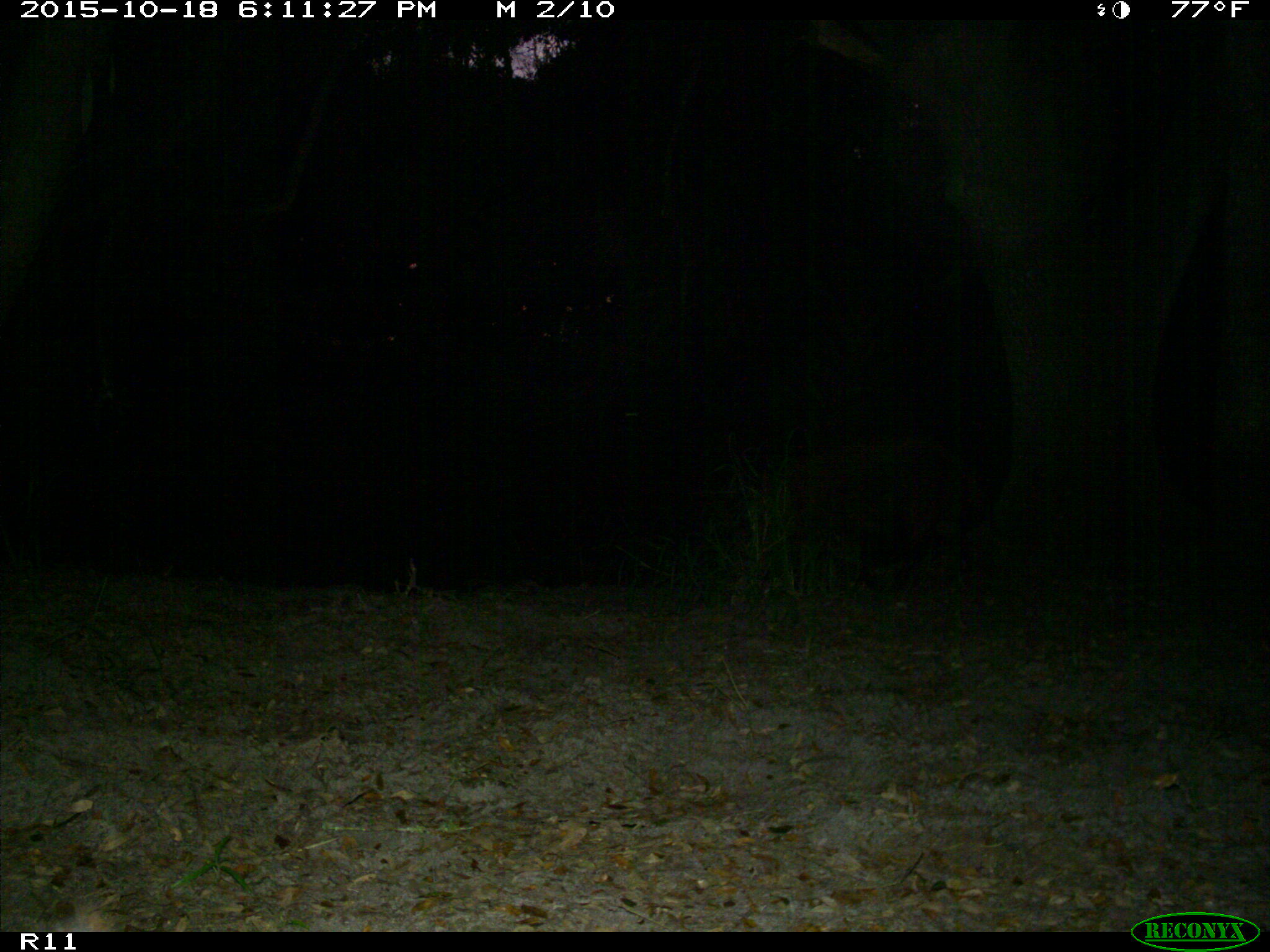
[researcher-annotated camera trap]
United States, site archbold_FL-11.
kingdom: Animalia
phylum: Chordata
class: Mammalia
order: Artiodactyla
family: Suidae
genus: Sus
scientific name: Sus scrofa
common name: wild boar